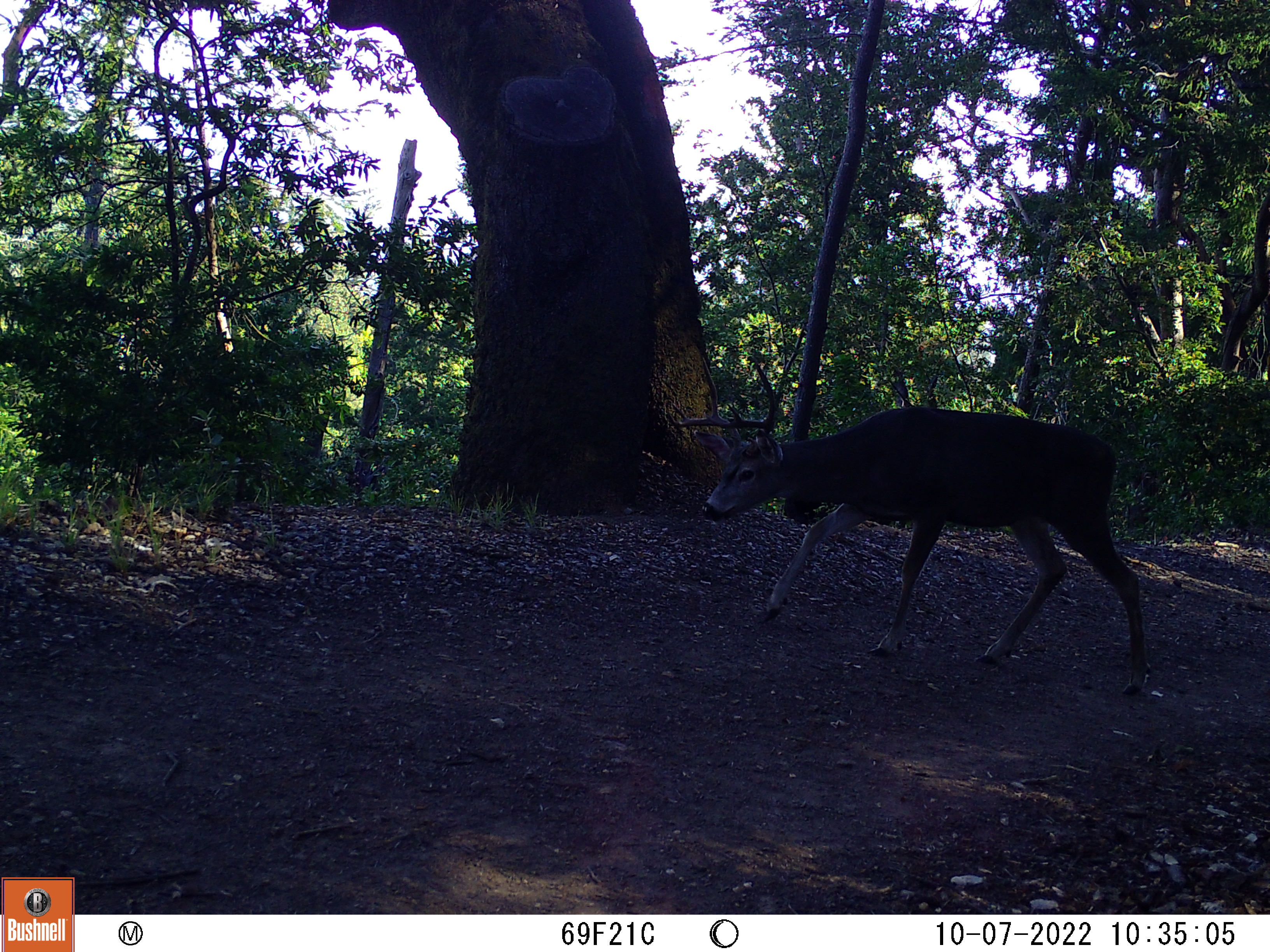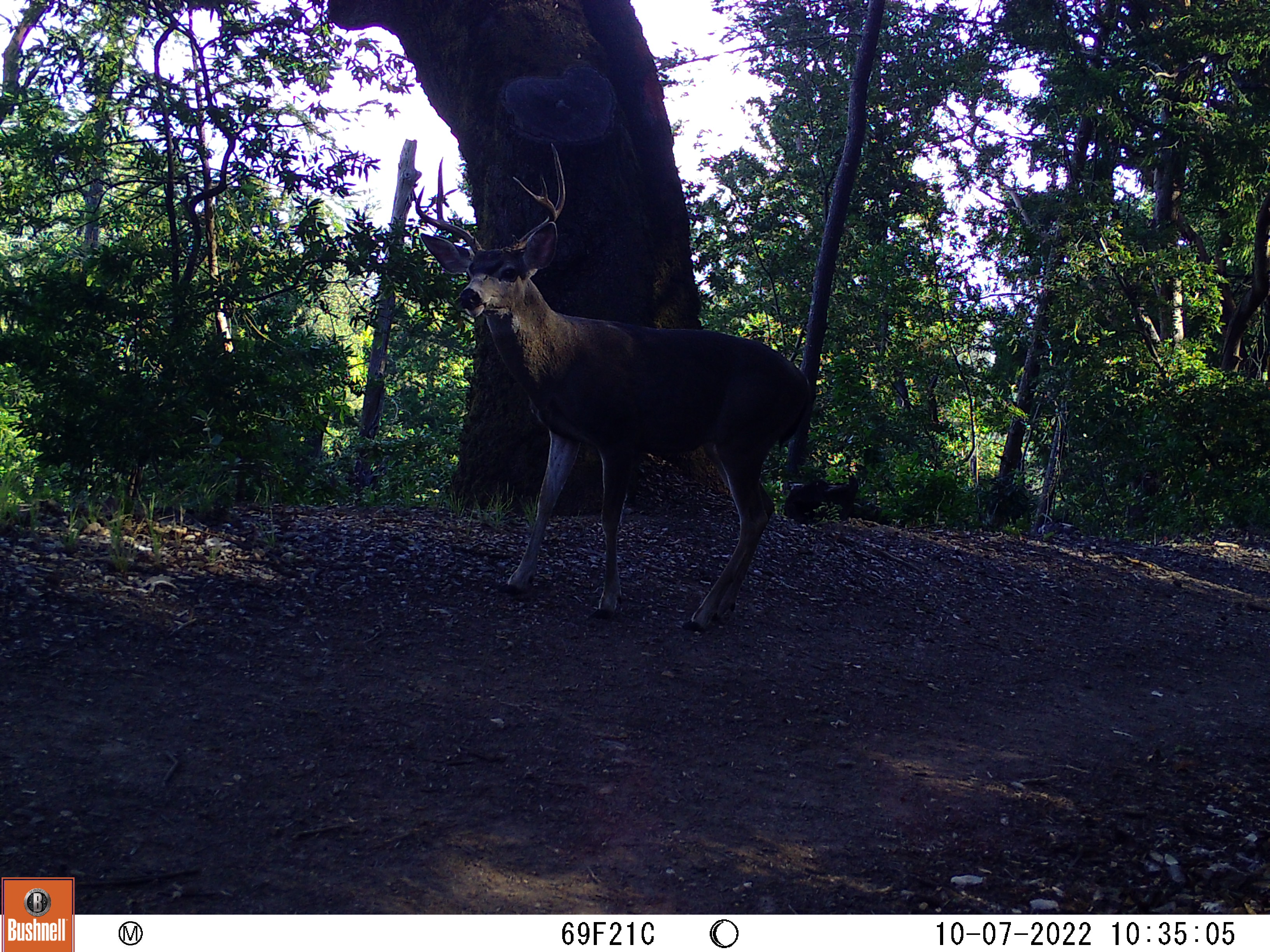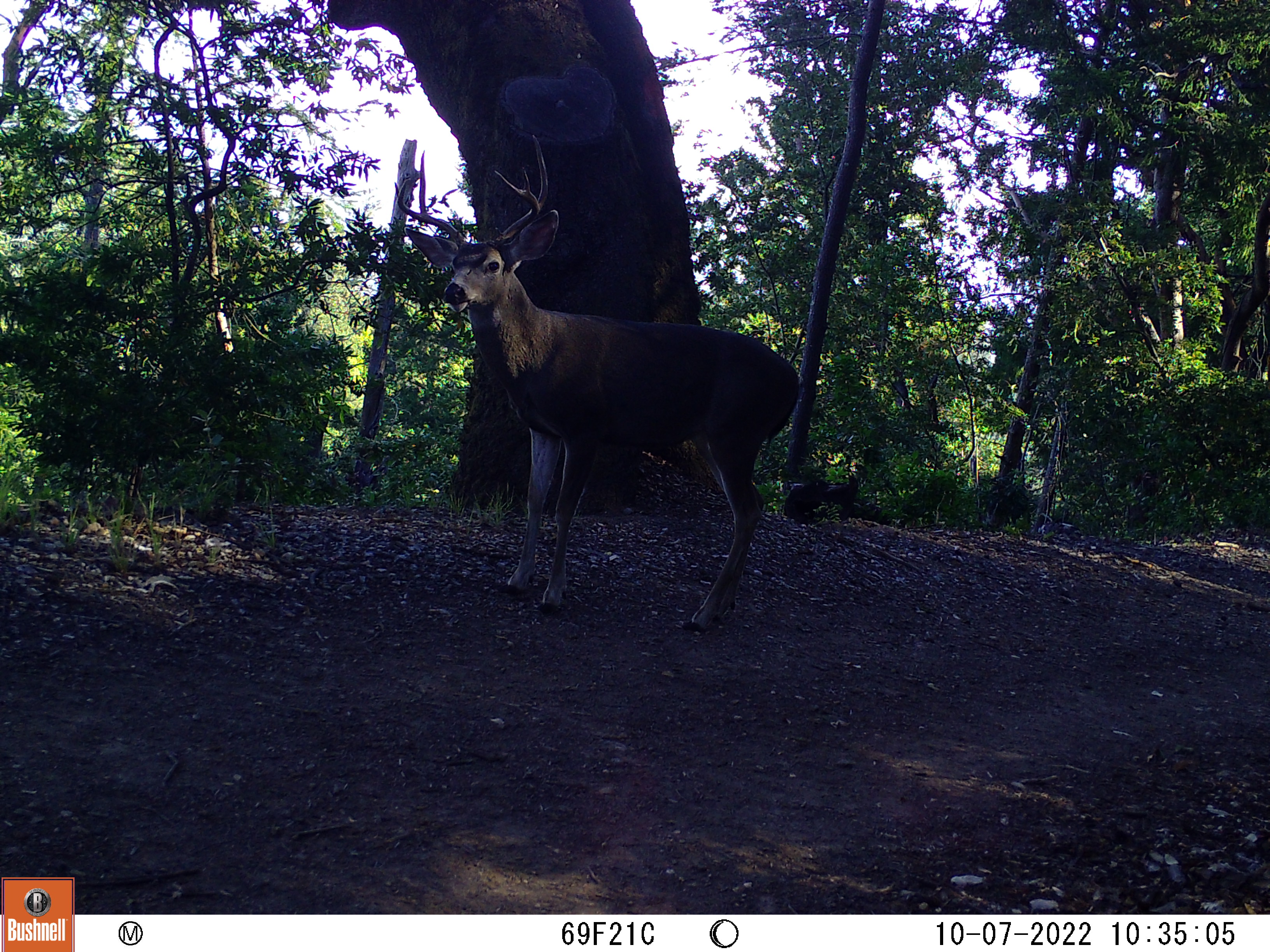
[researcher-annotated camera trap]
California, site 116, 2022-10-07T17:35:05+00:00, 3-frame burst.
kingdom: Animalia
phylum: Chordata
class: Mammalia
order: Artiodactyla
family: Cervidae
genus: Odocoileus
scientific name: Odocoileus hemionus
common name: mule deer